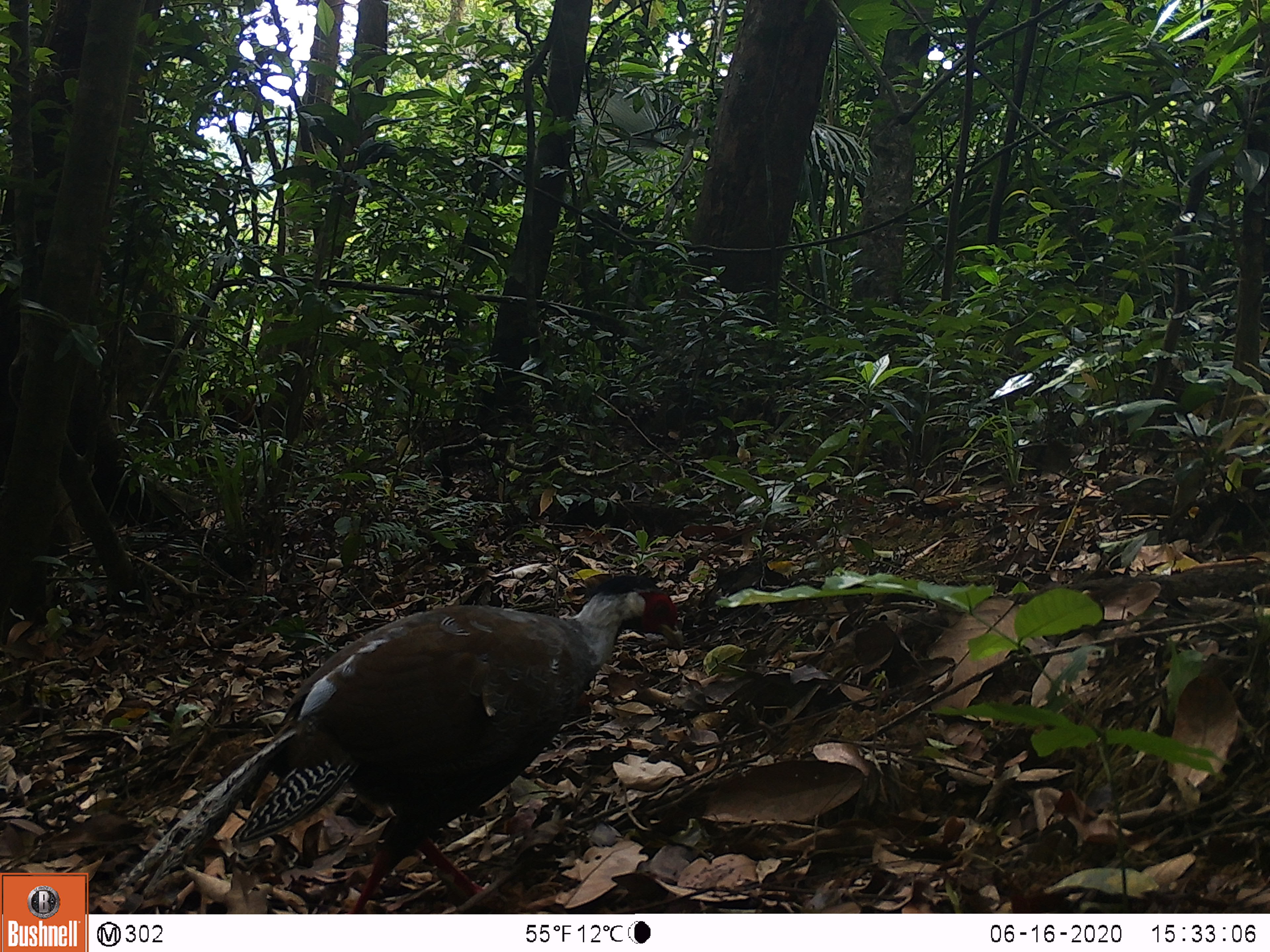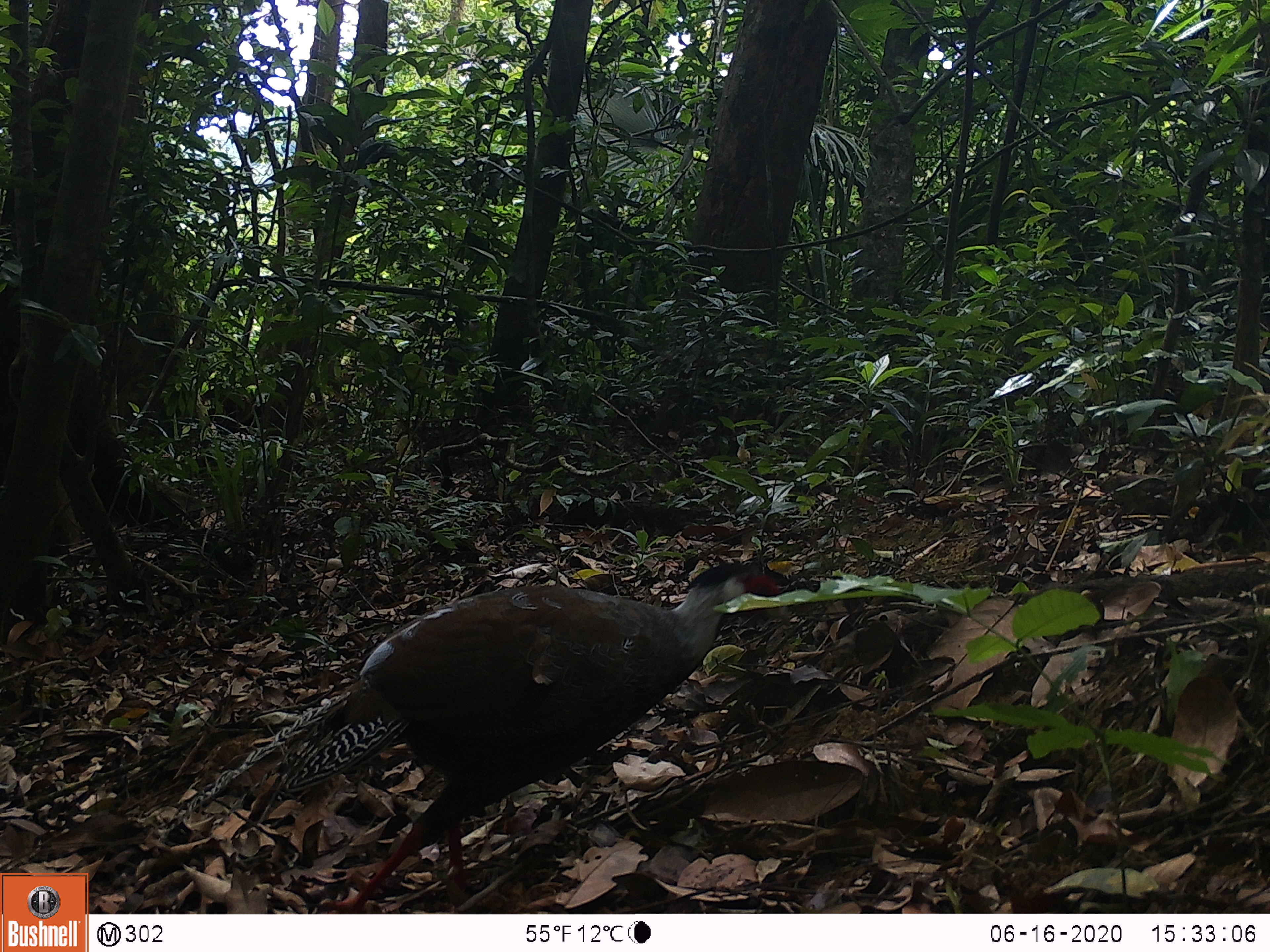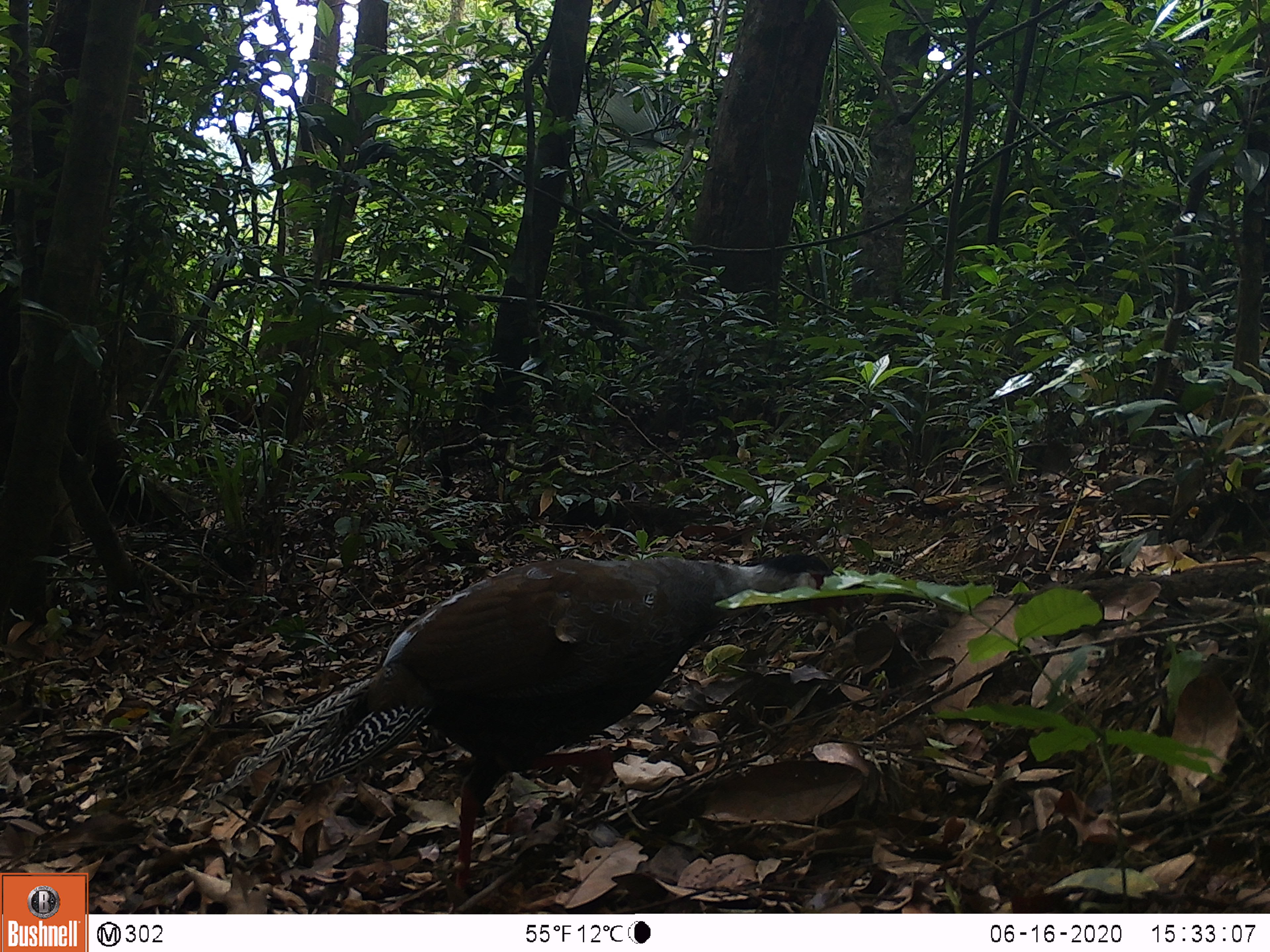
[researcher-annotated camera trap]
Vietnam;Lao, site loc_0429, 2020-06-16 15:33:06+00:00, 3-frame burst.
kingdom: Animalia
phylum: Chordata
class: Aves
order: Galliformes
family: Phasianidae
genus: Lophura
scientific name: Lophura nycthemera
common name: silver pheasant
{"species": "silver pheasant (Lophura nycthemera)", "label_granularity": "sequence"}